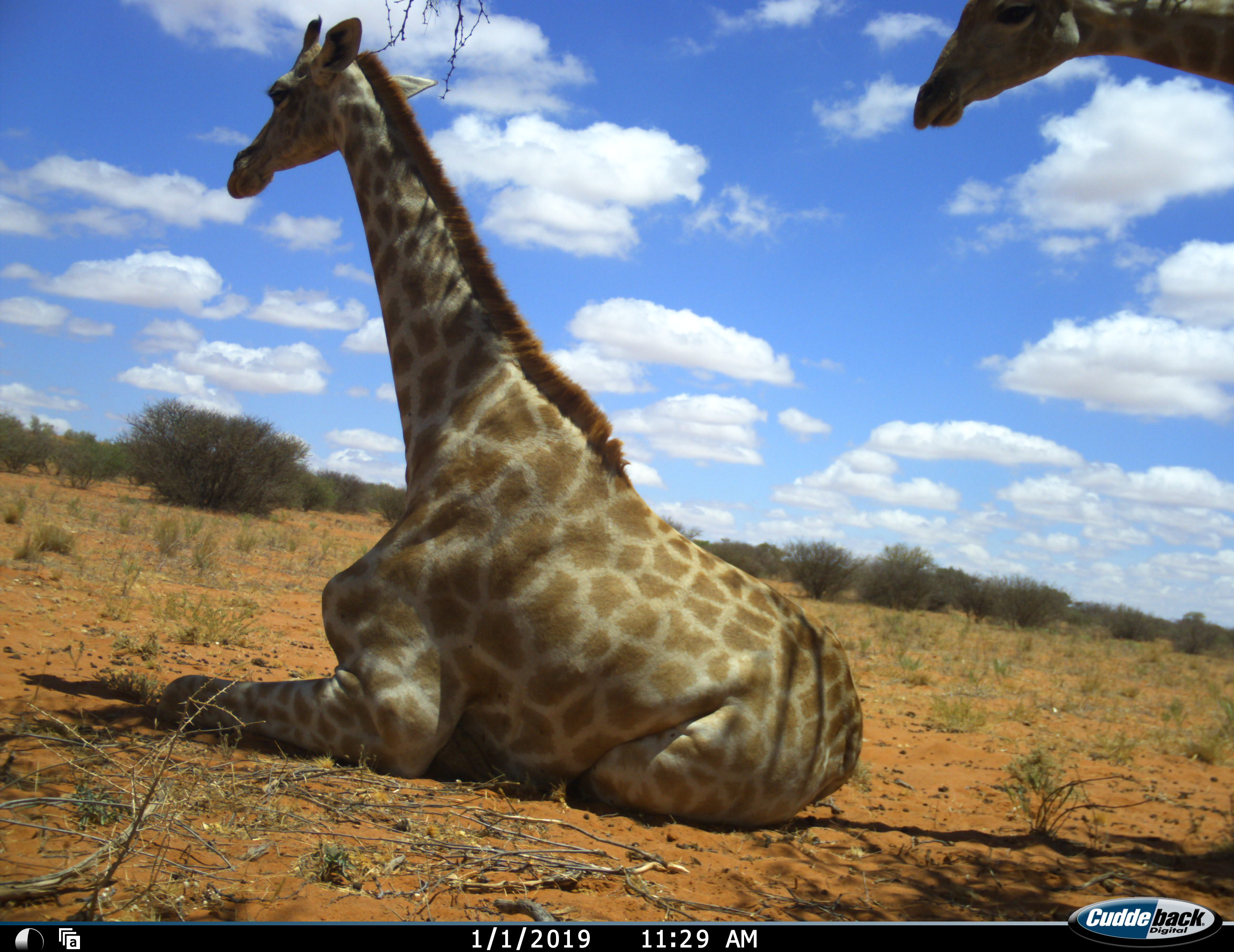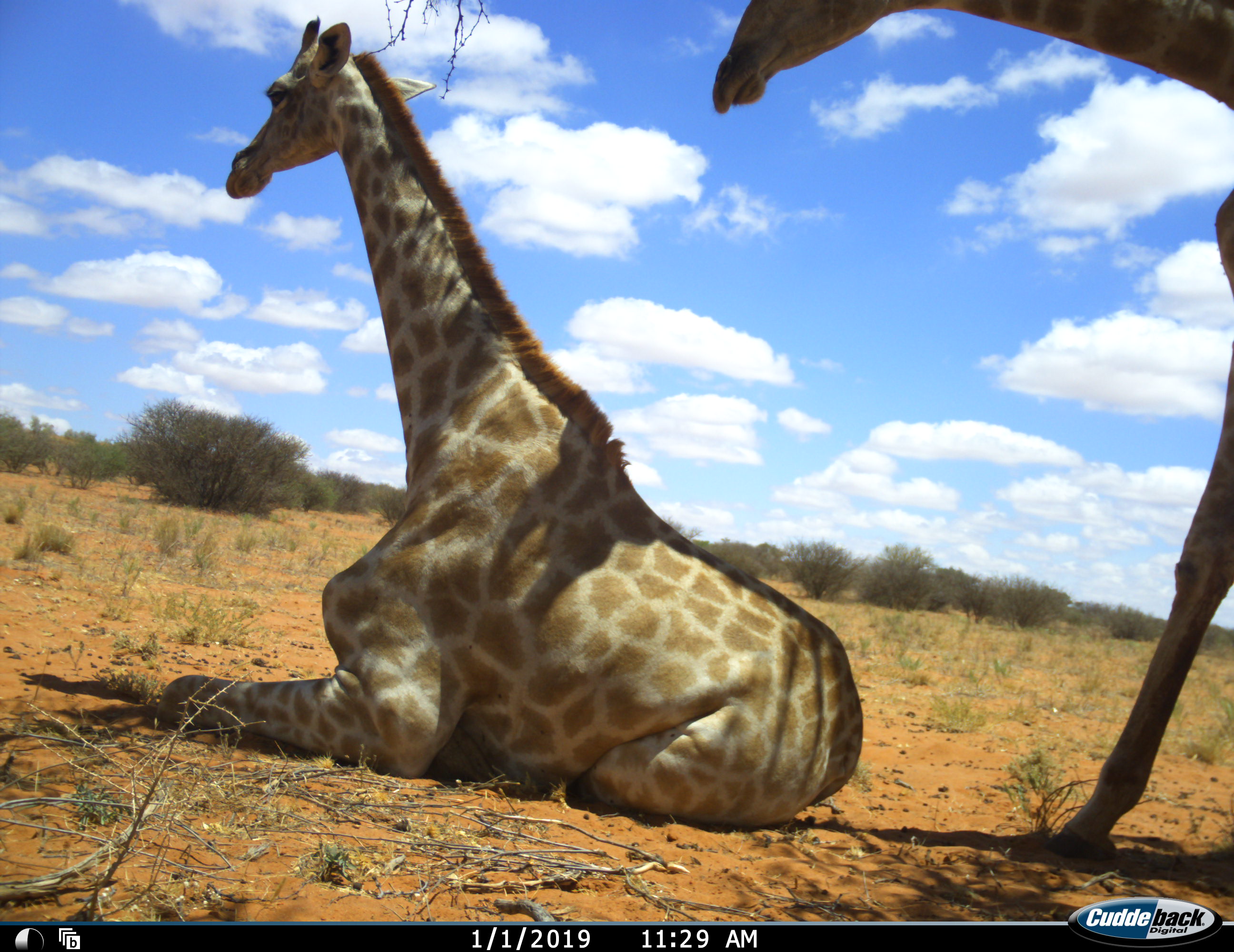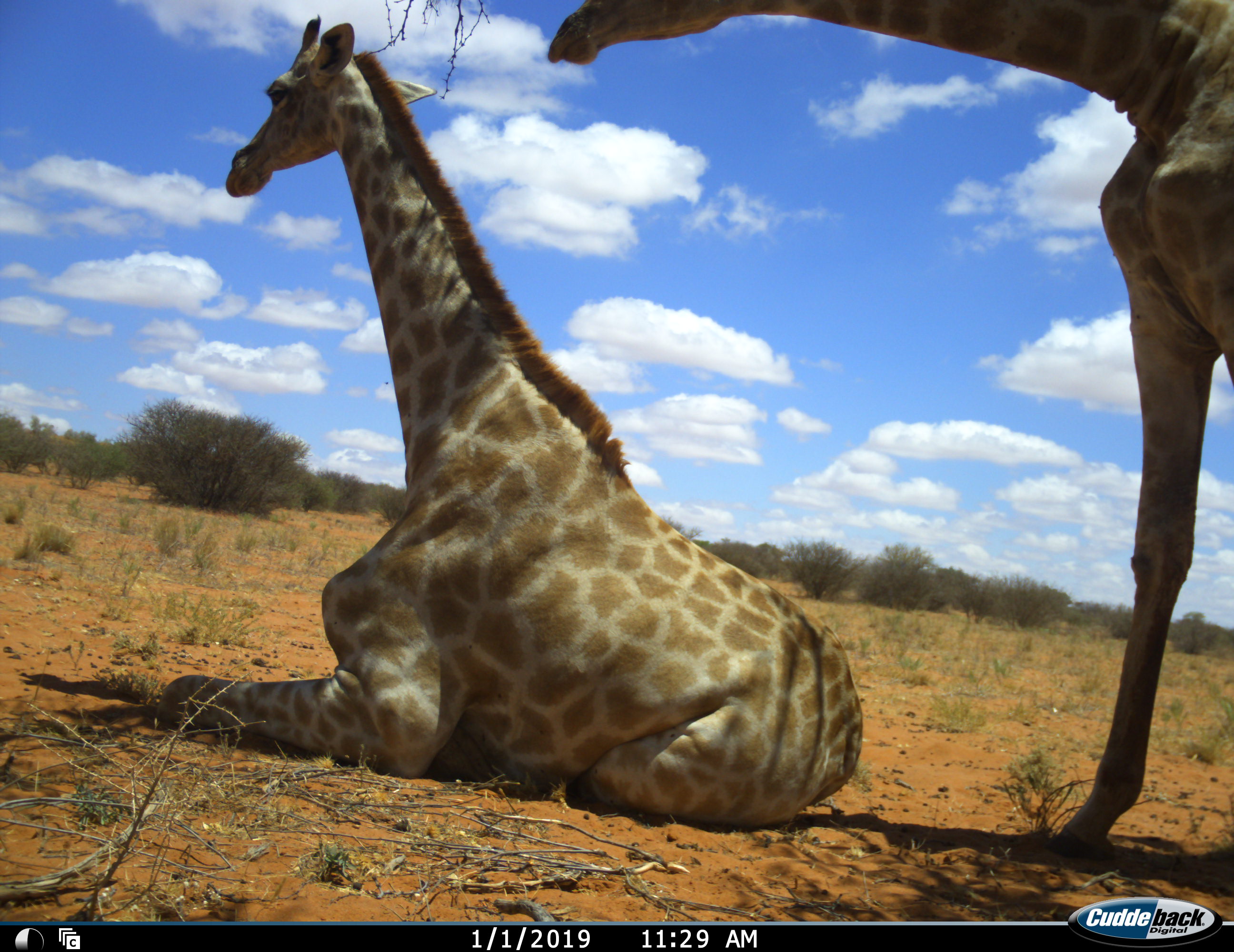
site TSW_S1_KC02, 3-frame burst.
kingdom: Animalia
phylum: Chordata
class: Mammalia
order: Artiodactyla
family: Giraffidae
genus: Giraffa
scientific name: Giraffa camelopardalis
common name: giraffe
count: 2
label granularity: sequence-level